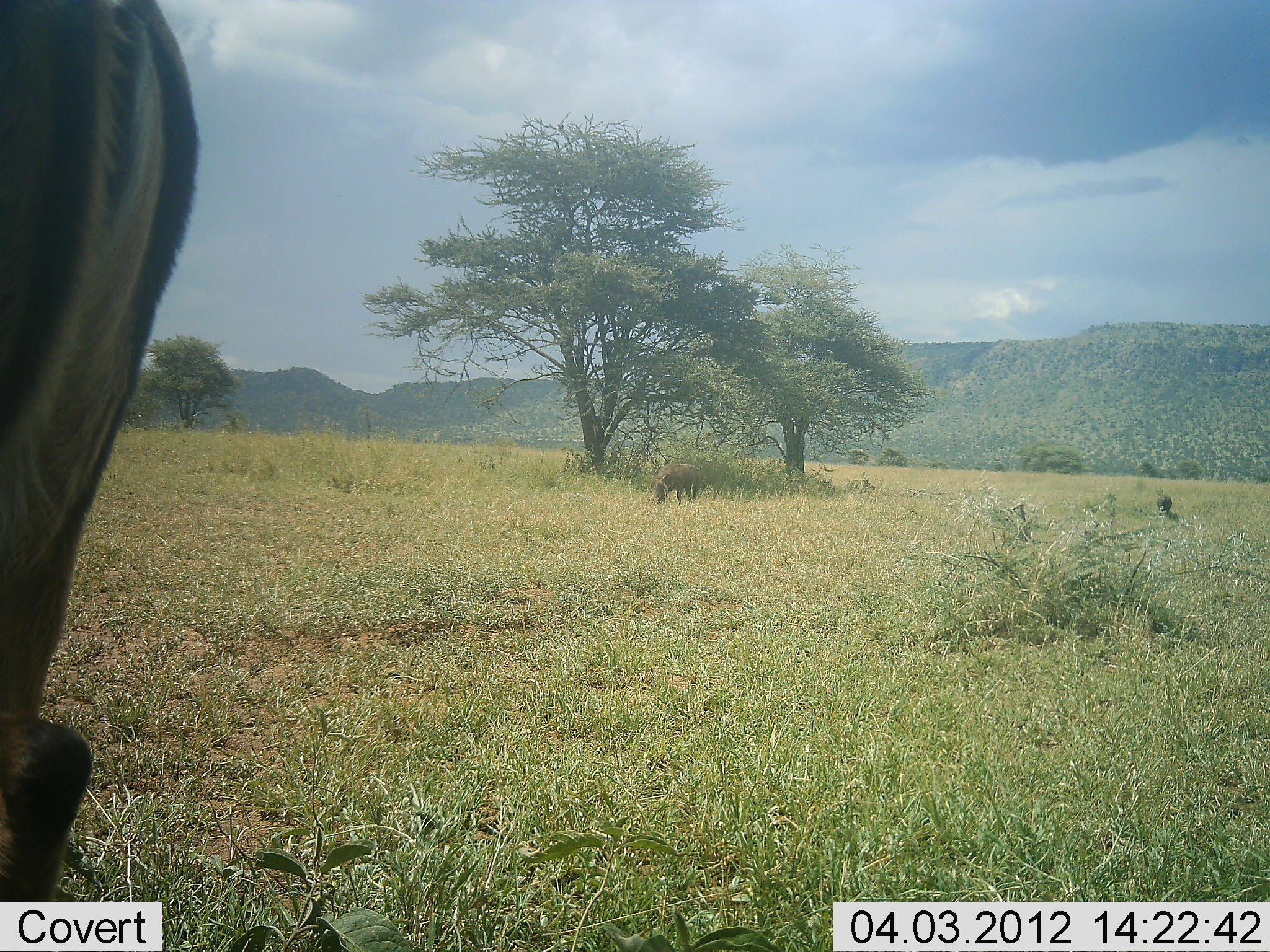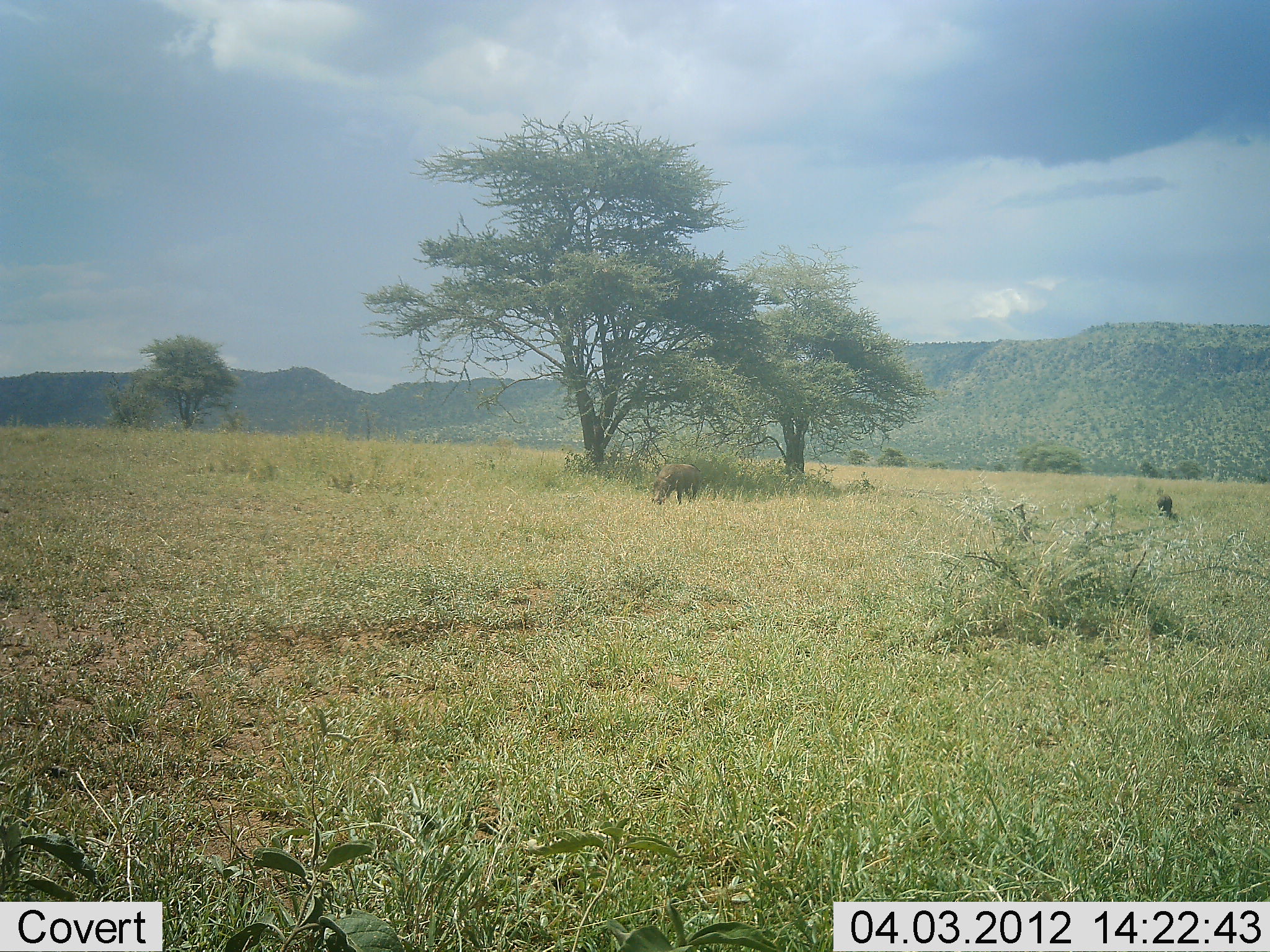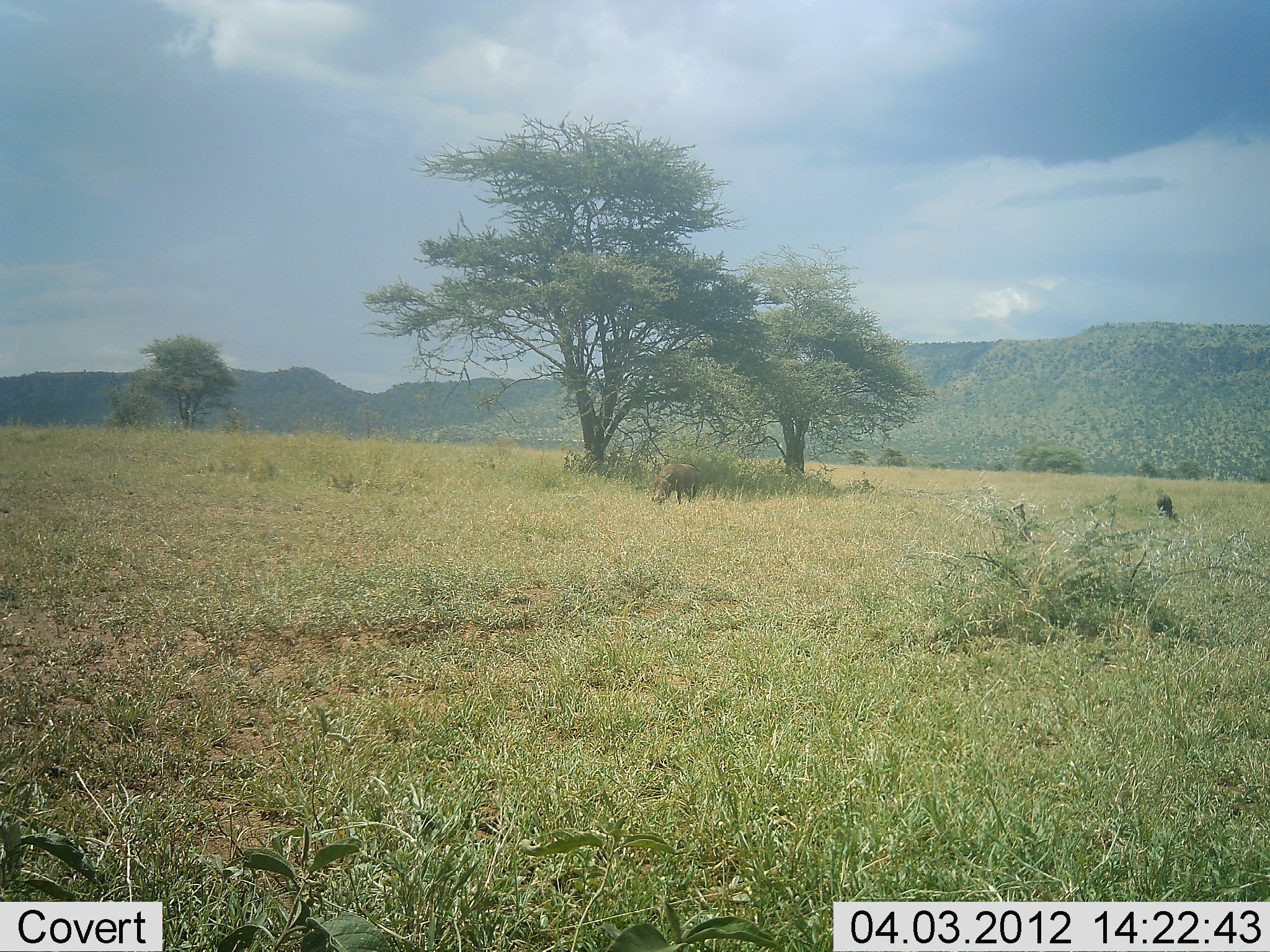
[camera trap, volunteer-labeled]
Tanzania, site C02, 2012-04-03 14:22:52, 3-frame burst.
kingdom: Animalia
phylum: Chordata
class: Mammalia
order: Artiodactyla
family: Suidae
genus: Phacochoerus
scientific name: Phacochoerus africanus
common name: warthog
Warthog (Phacochoerus africanus), count 1. Behavior (volunteer vote fractions): standing 25%, resting 0%, moving 12%, interacting 0%. Young present (vote fraction): 0%. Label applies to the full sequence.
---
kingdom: Animalia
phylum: Chordata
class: Mammalia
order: Artiodactyla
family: Bovidae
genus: Connochaetes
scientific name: Connochaetes taurinus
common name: blue wildebeest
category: wildebeest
Wildebeest (blue wildebeest) (Connochaetes taurinus), count 1. Behavior (volunteer vote fractions): standing 71%, resting 0%, moving 29%, interacting 0%. Young present (vote fraction): 0%. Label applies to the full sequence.